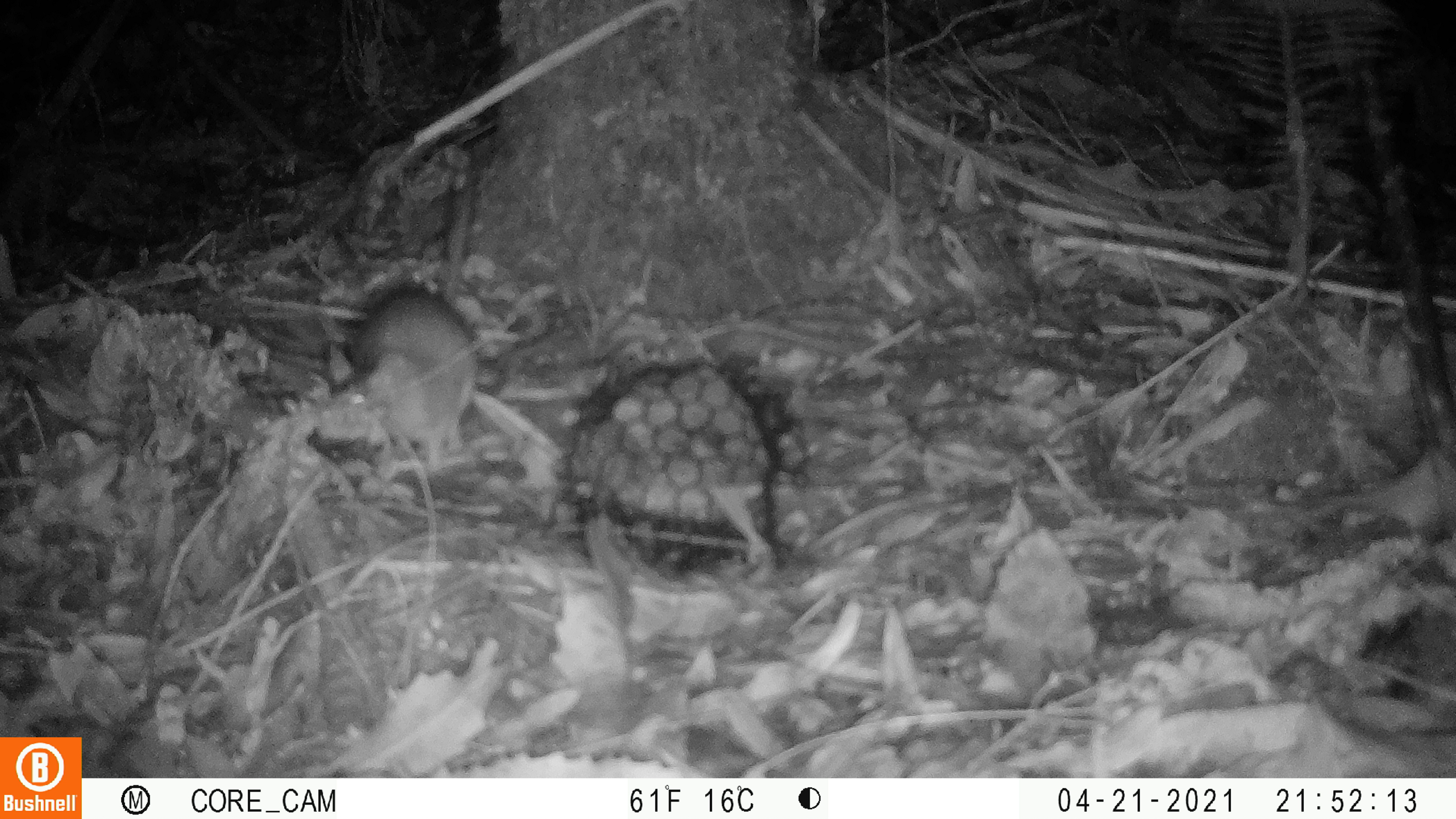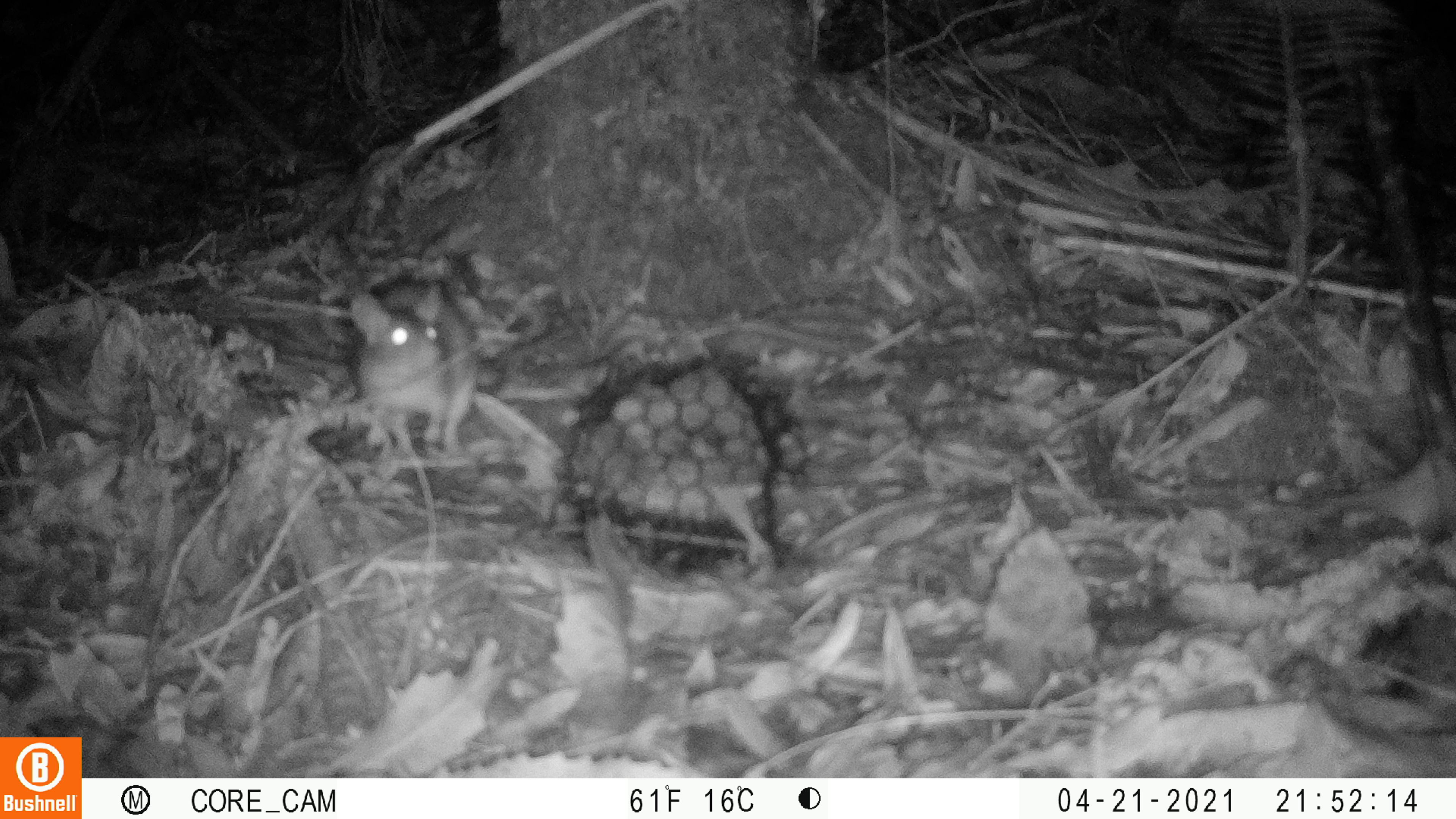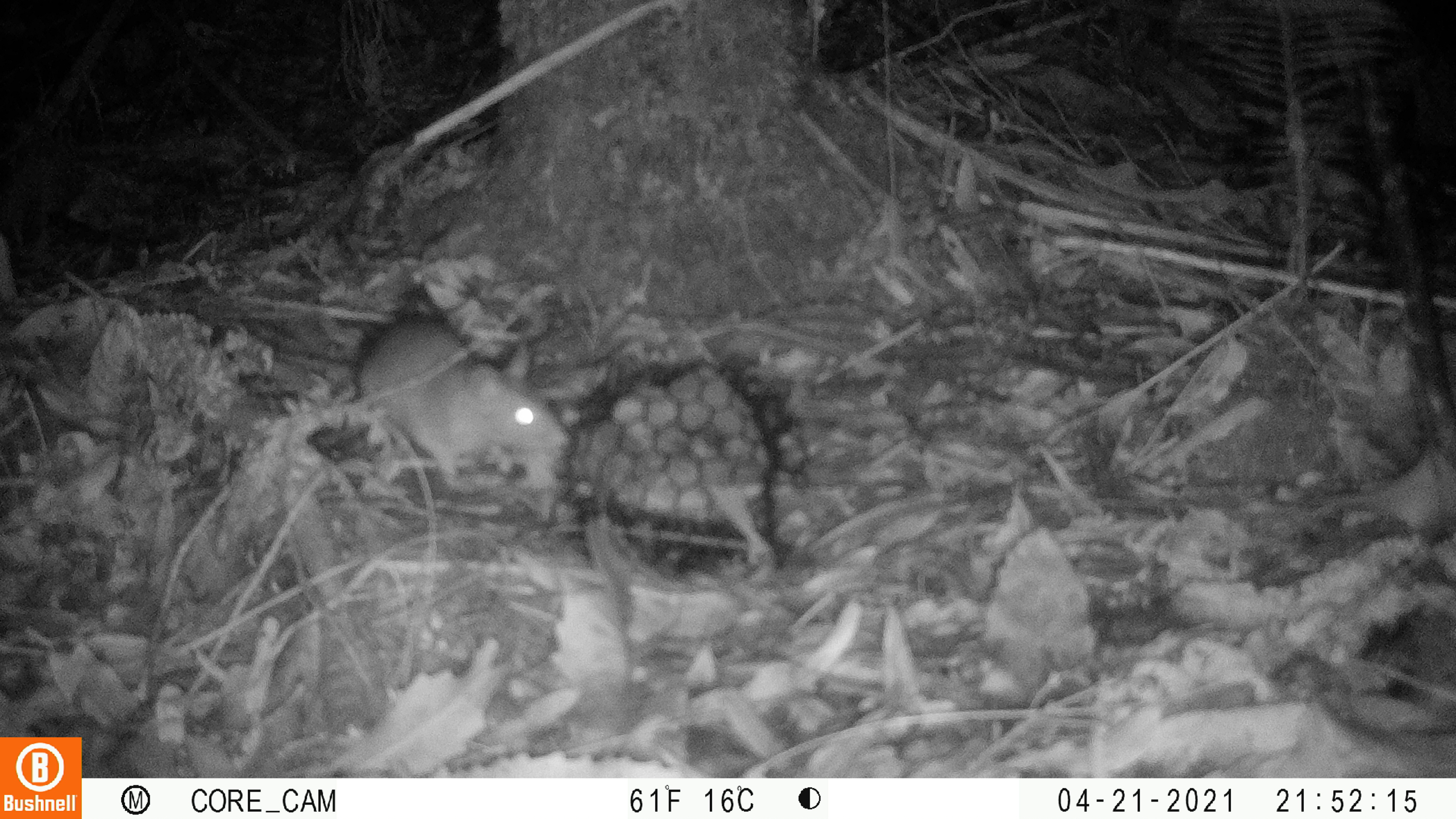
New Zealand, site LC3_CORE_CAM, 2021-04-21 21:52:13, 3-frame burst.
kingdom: Animalia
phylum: Chordata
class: Mammalia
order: Rodentia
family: Muridae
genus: Rattus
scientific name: Rattus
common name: rat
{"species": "rat (Rattus)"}